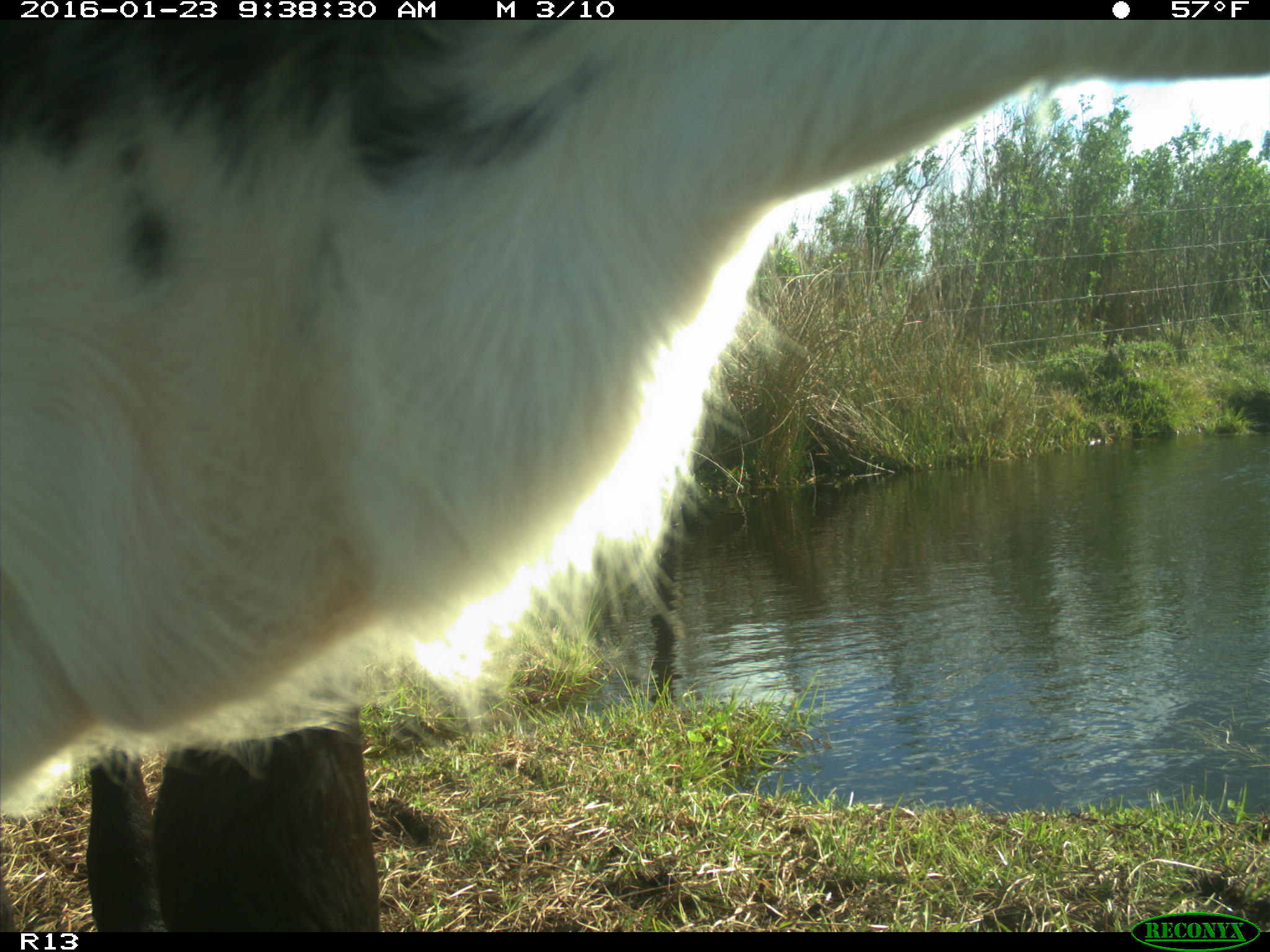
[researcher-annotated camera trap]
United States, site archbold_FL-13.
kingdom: Animalia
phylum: Chordata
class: Mammalia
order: Artiodactyla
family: Bovidae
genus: Bos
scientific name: Bos taurus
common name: domestic cow